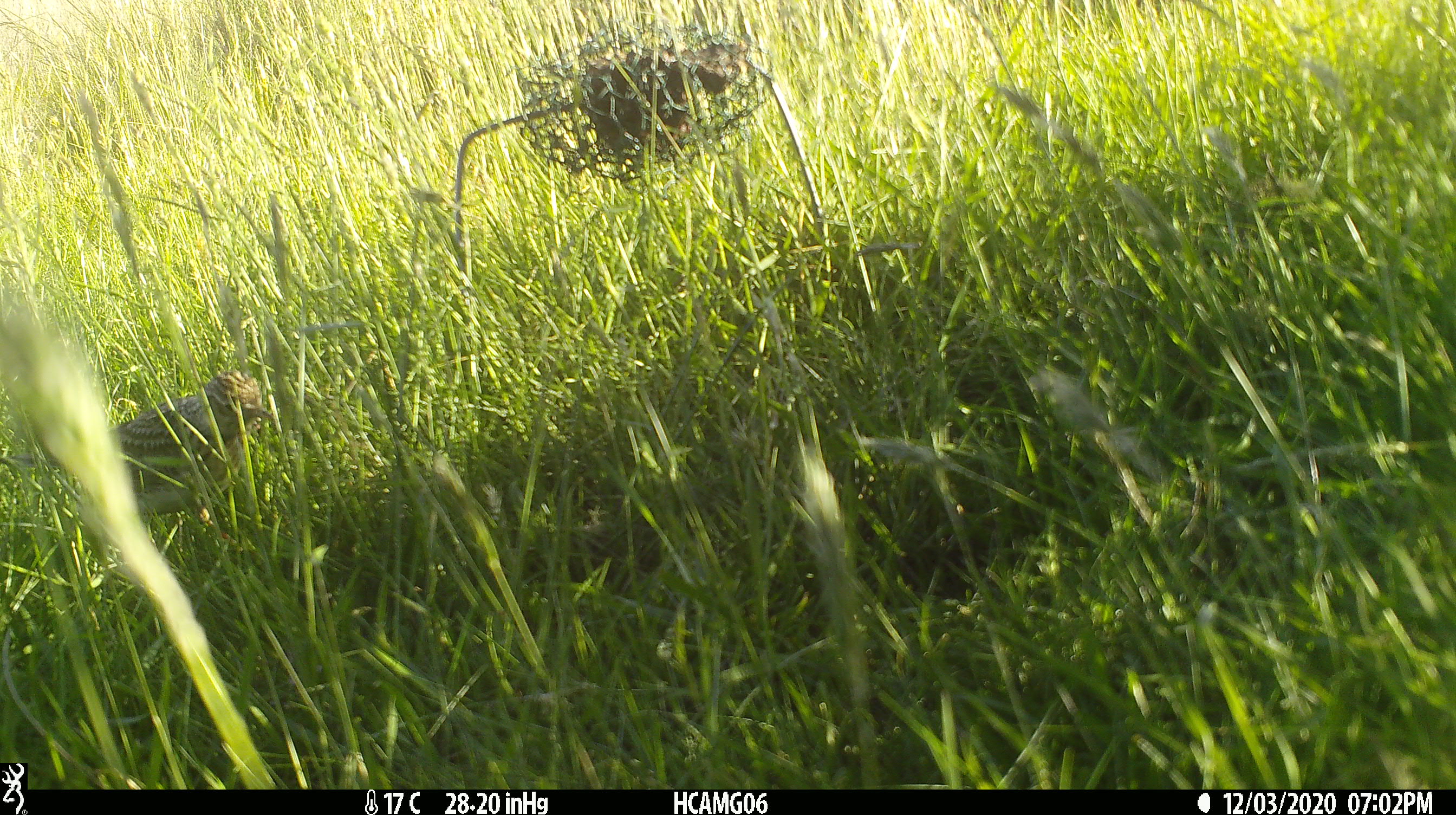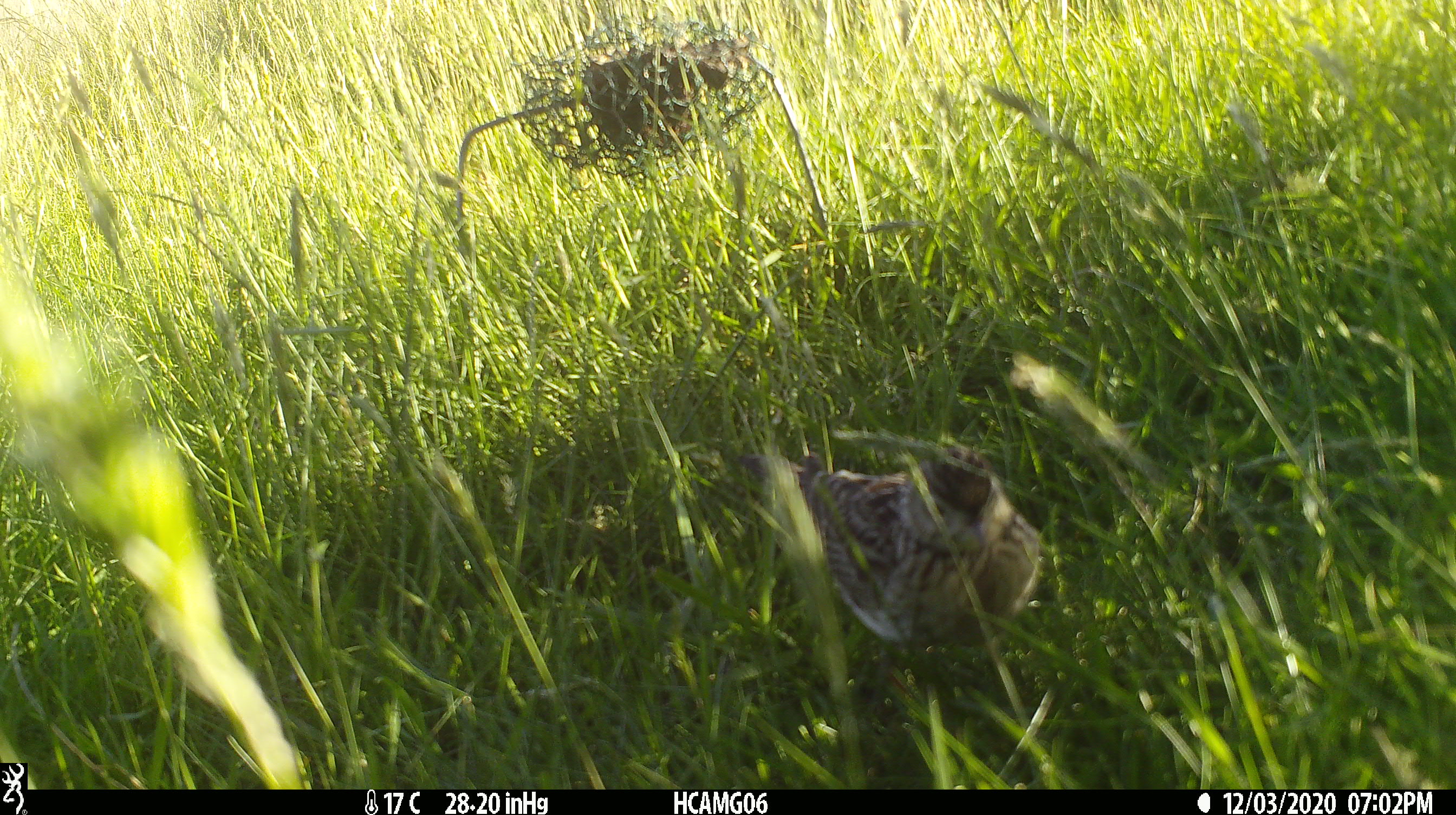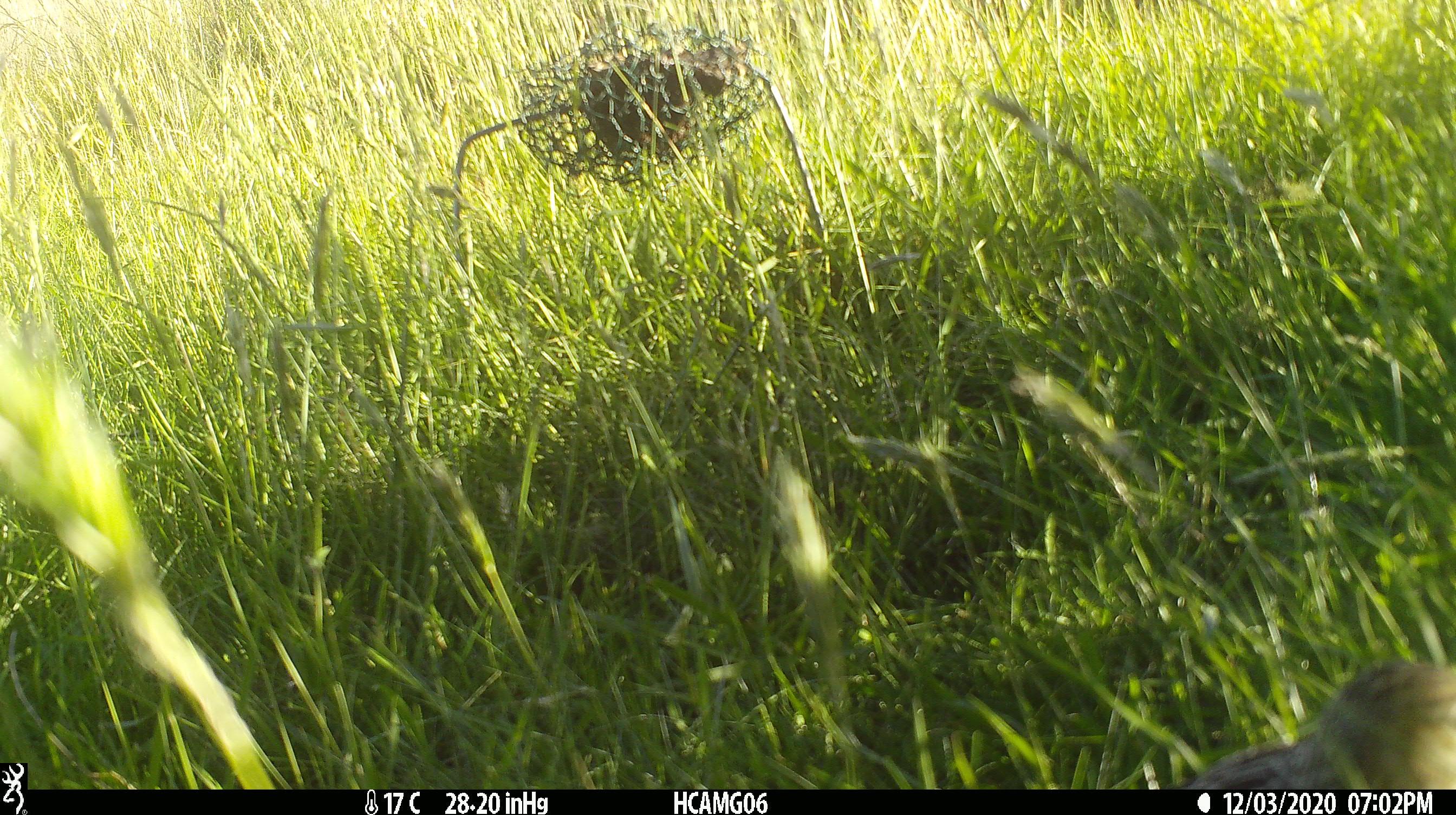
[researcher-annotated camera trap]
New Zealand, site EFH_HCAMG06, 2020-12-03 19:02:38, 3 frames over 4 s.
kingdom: Animalia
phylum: Chordata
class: Aves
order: Passeriformes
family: Motacillidae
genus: Anthus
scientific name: Anthus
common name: pipit